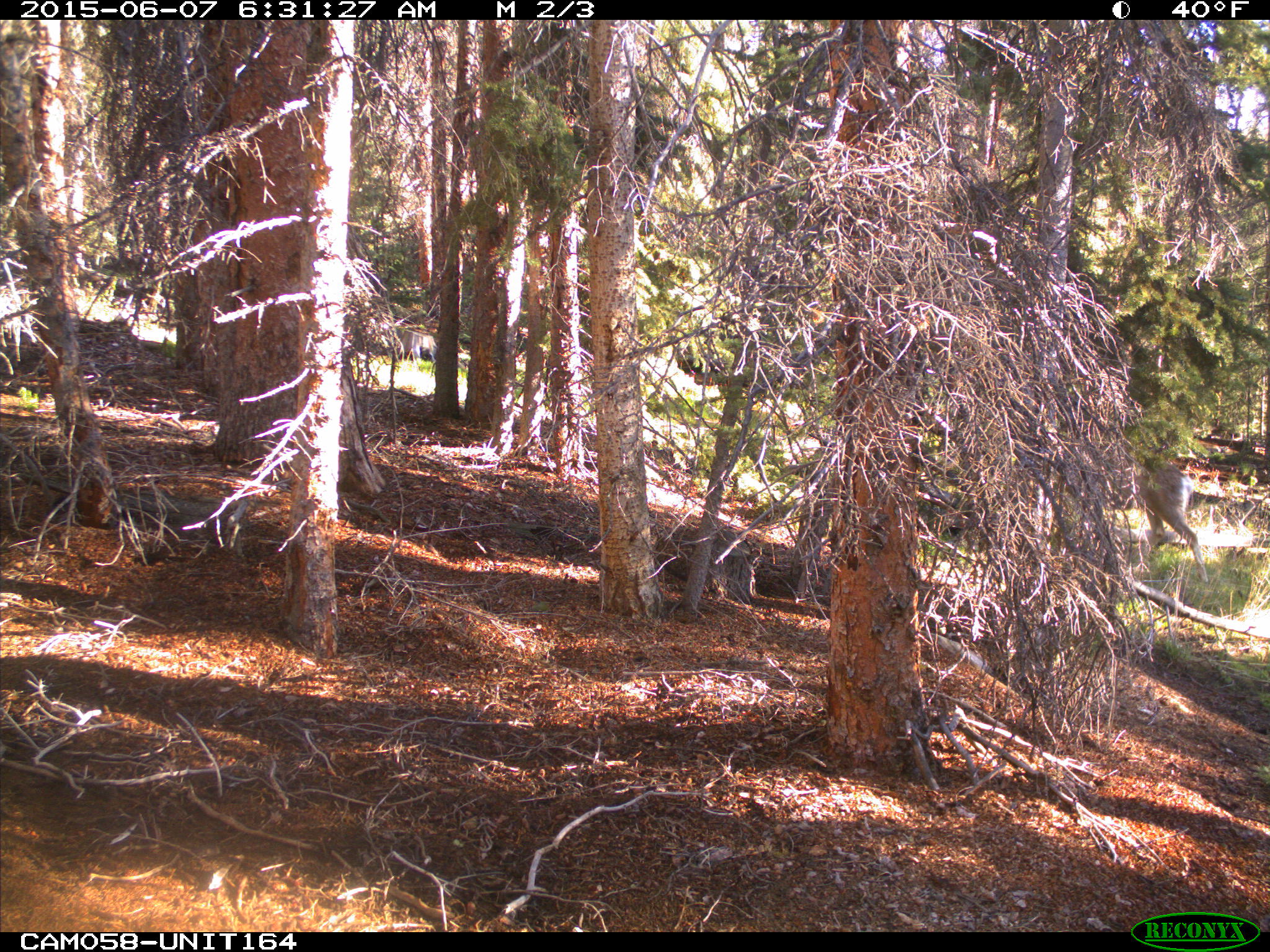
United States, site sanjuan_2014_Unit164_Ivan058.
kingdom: Animalia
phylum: Chordata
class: Mammalia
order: Artiodactyla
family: Cervidae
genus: Odocoileus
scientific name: Odocoileus hemionus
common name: mule deer